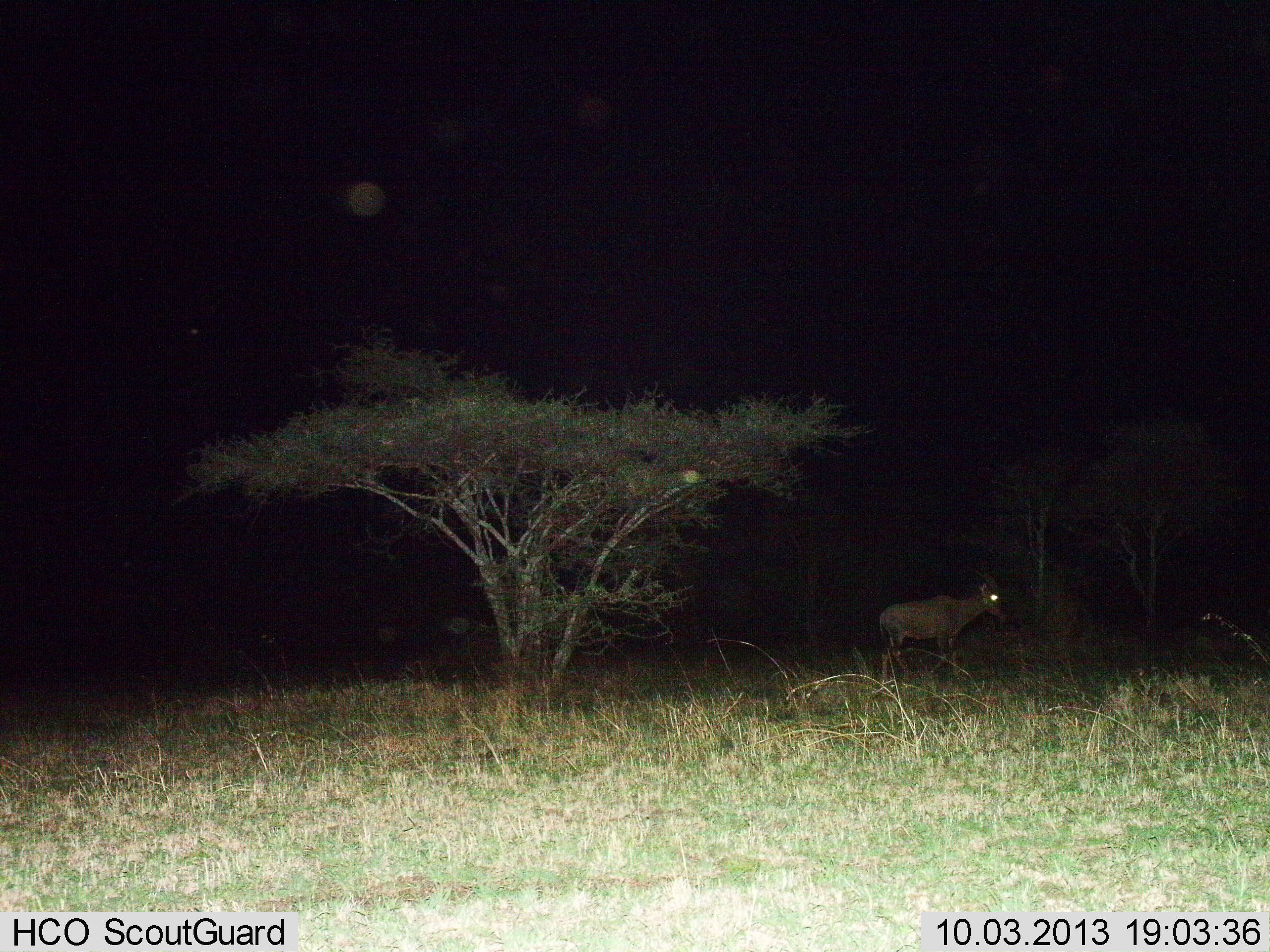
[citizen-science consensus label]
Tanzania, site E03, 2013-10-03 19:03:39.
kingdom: Animalia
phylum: Chordata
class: Mammalia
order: Artiodactyla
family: Bovidae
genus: Damaliscus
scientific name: Damaliscus lunatus jimela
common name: topi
Topi (Damaliscus lunatus jimela), count 1. Behavior (volunteer vote fractions): standing 90%, resting 0%, moving 10%, interacting 0%. Young present (vote fraction): 0%. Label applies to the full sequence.